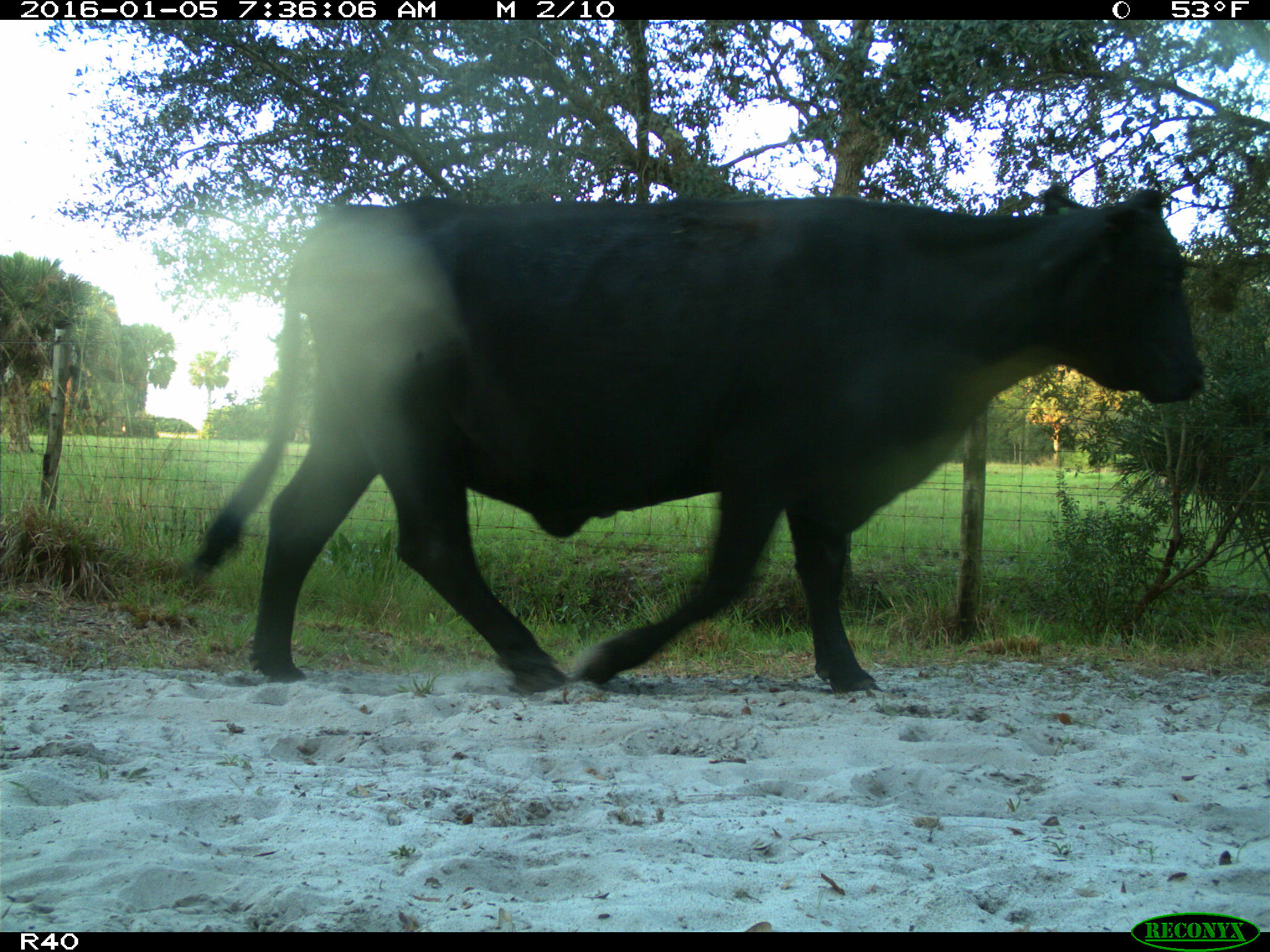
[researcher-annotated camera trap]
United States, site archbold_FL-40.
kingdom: Animalia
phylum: Chordata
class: Mammalia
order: Artiodactyla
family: Bovidae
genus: Bos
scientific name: Bos taurus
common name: domestic cow